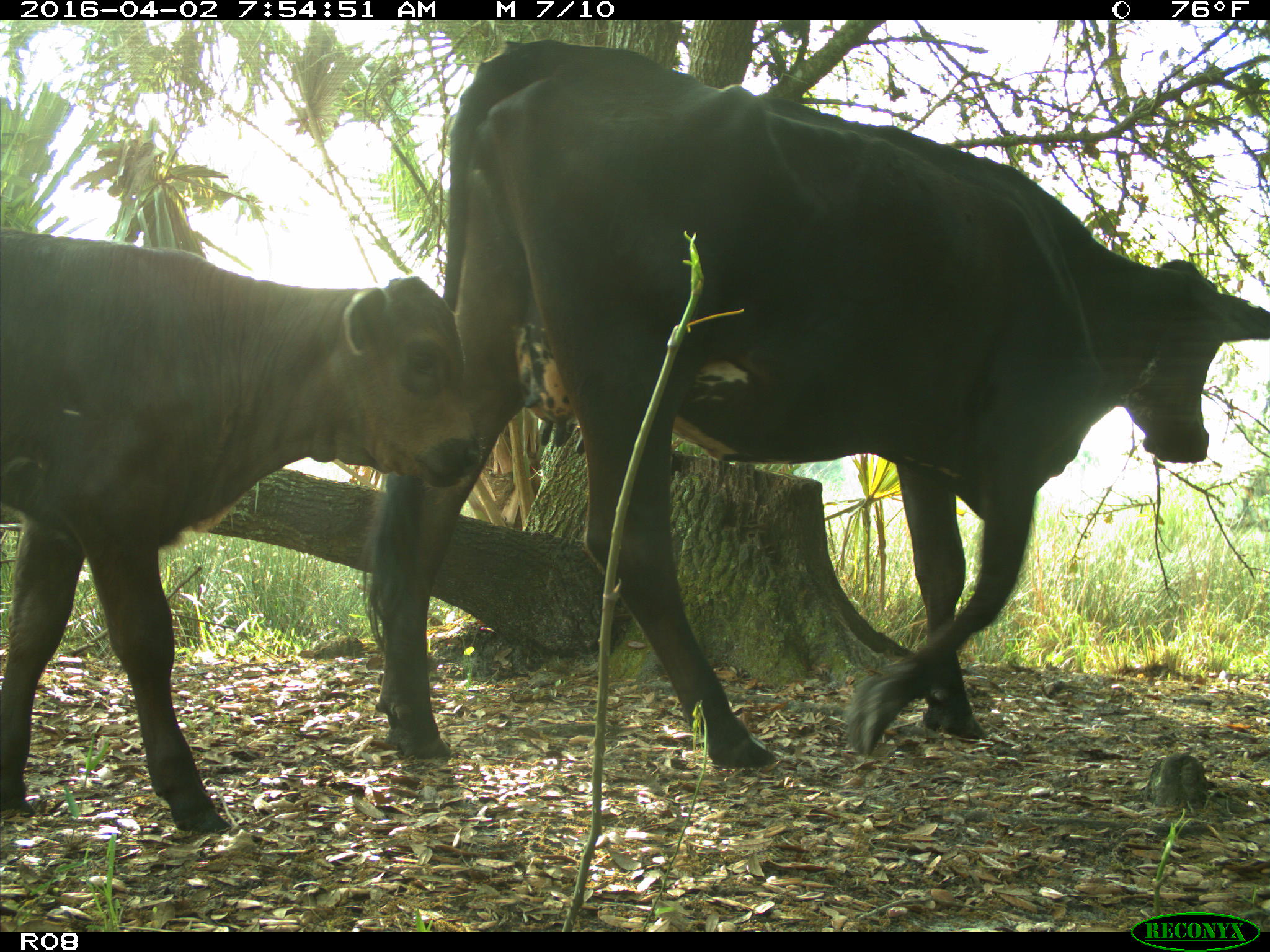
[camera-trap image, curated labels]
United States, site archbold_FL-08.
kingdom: Animalia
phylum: Chordata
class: Mammalia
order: Artiodactyla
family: Bovidae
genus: Bos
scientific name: Bos taurus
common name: domestic cow